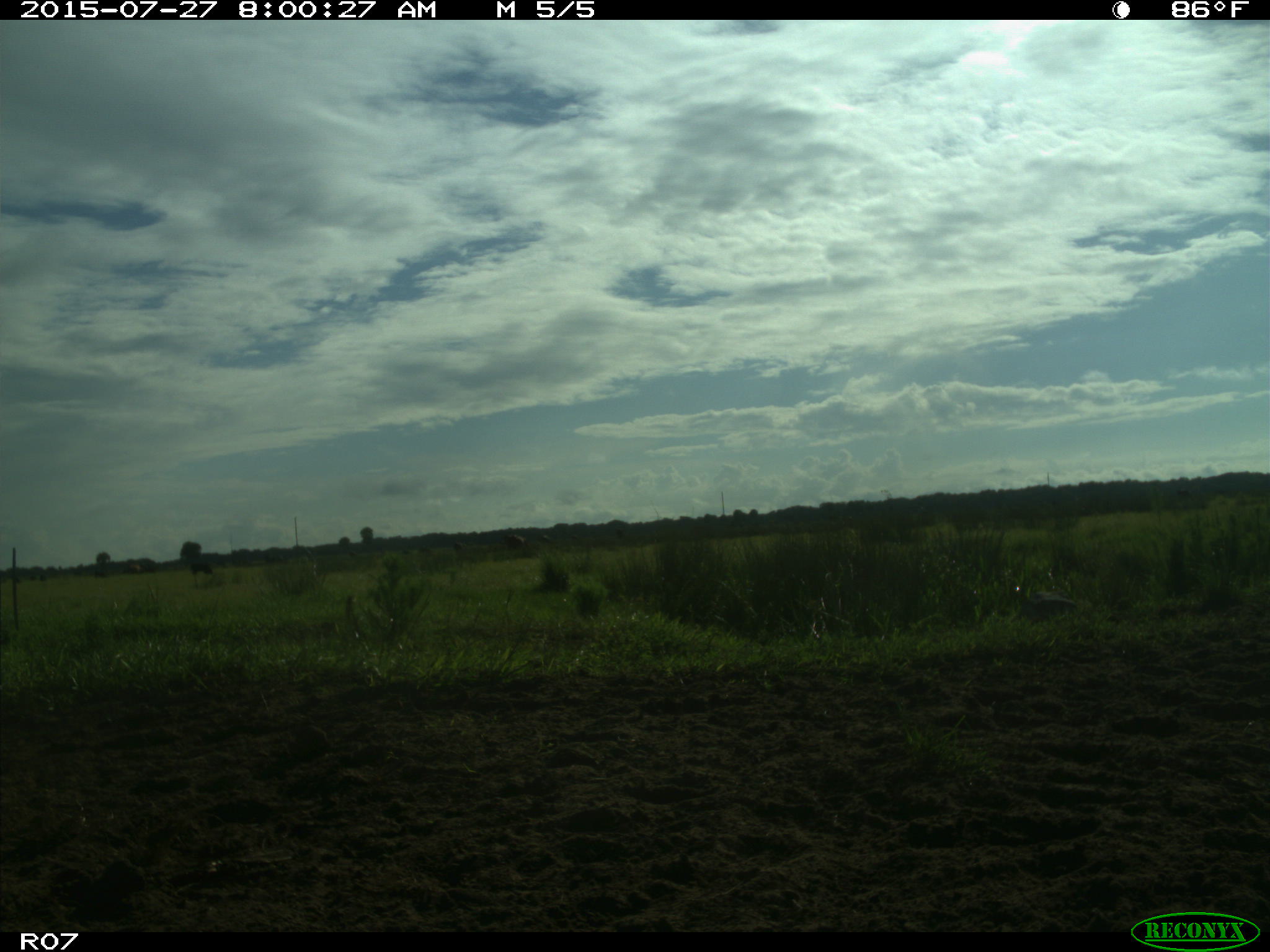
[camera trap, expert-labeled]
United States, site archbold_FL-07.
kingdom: Animalia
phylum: Chordata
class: Mammalia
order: Artiodactyla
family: Bovidae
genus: Bos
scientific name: Bos taurus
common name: domestic cow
Bos taurus (domestic cow).